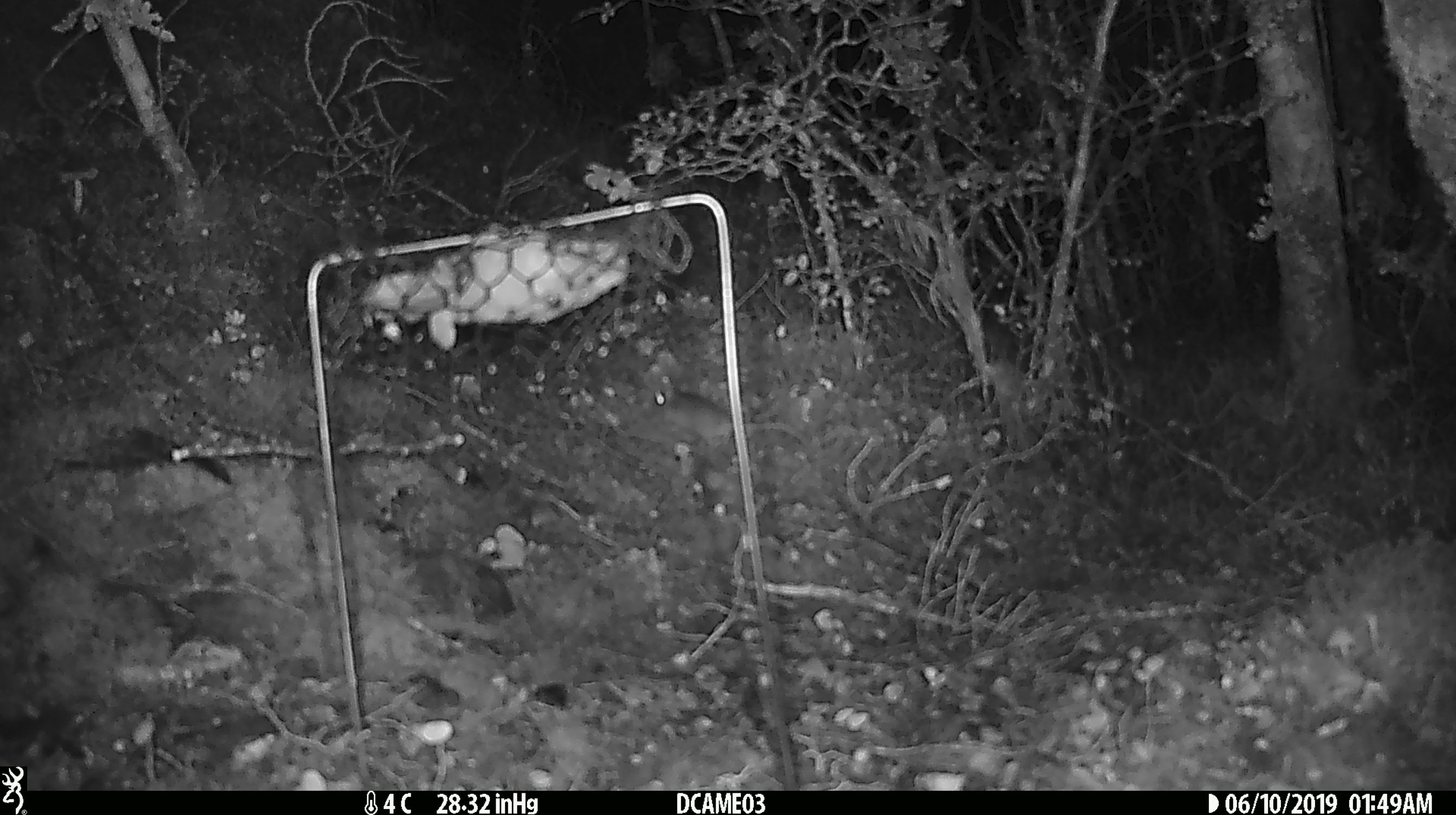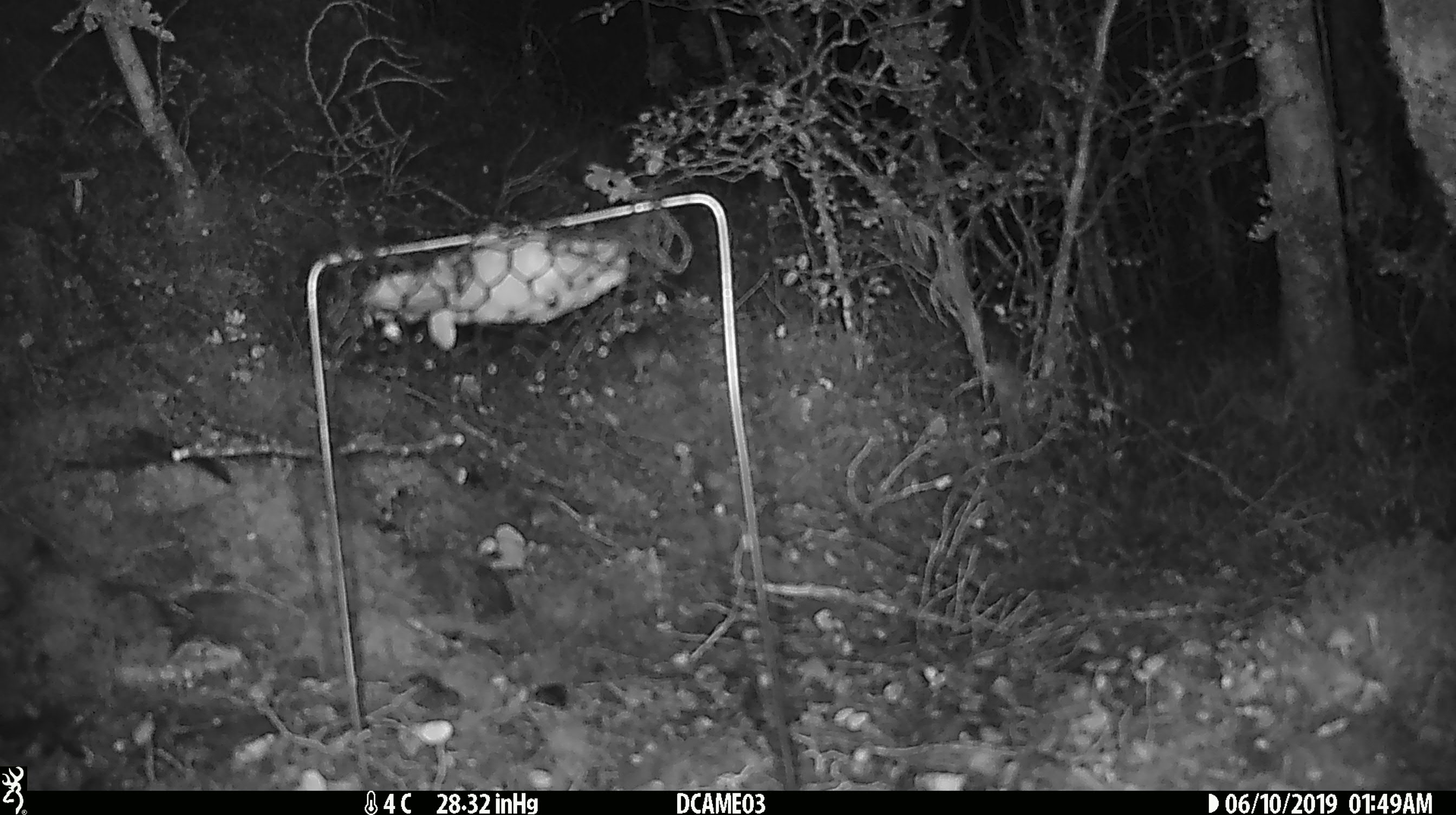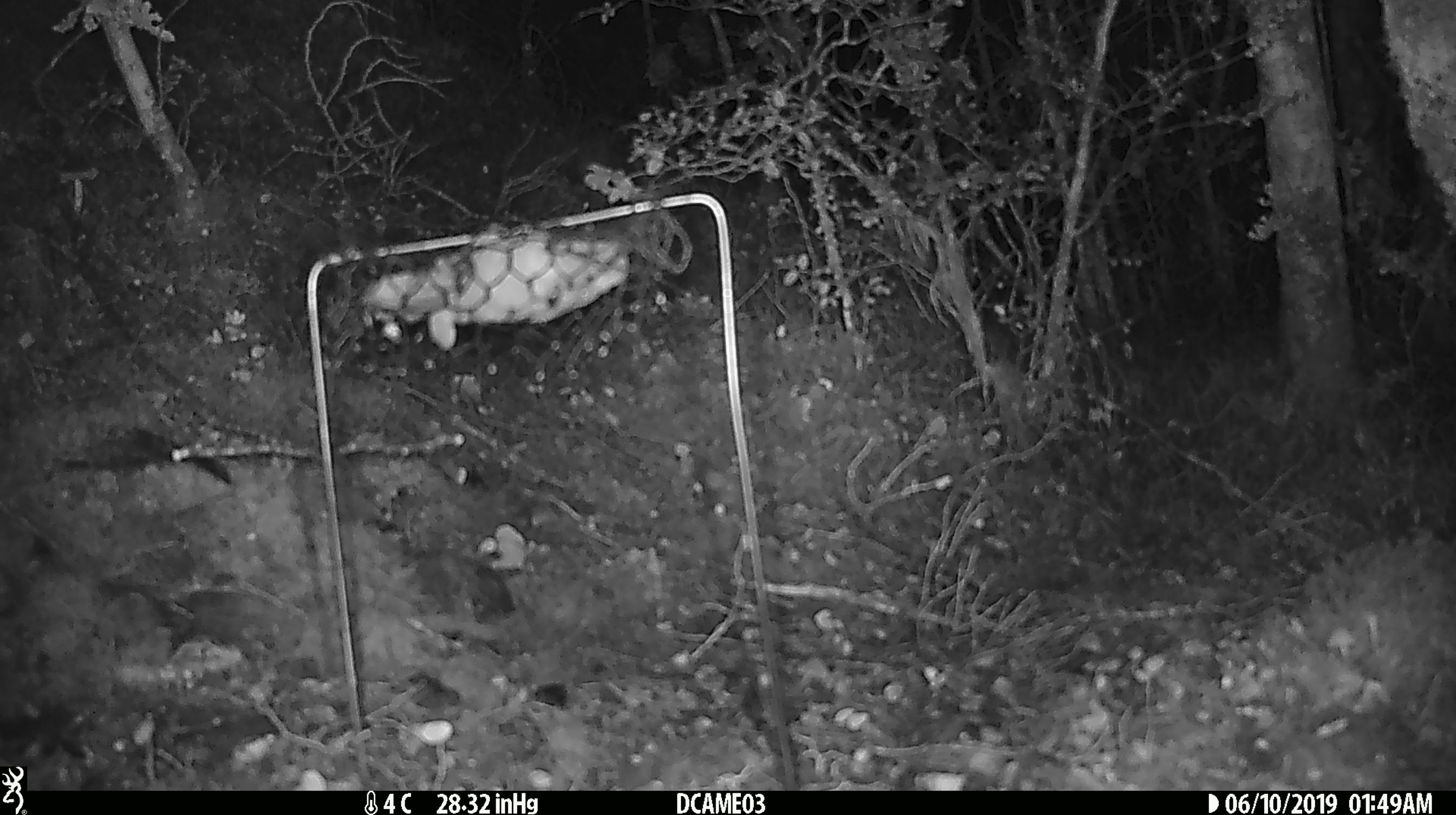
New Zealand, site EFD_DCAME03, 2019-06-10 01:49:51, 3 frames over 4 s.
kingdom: Animalia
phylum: Chordata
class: Mammalia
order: Rodentia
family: Muridae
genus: Mus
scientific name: Mus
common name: mouse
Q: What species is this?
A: Mouse (Mus).